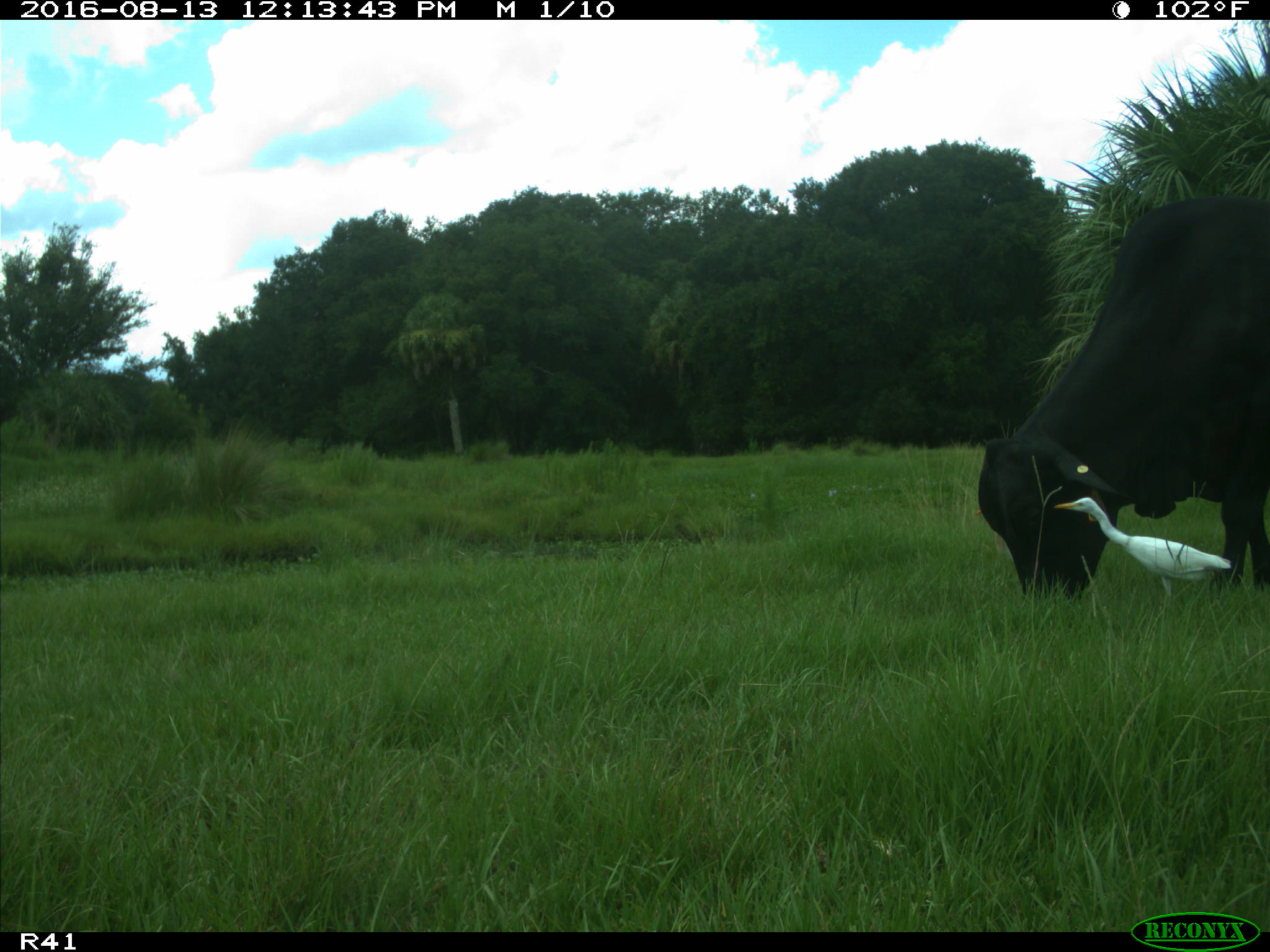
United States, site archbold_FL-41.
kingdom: Animalia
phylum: Chordata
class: Mammalia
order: Artiodactyla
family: Bovidae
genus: Bos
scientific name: Bos taurus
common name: domestic cow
Bos taurus (domestic cow).